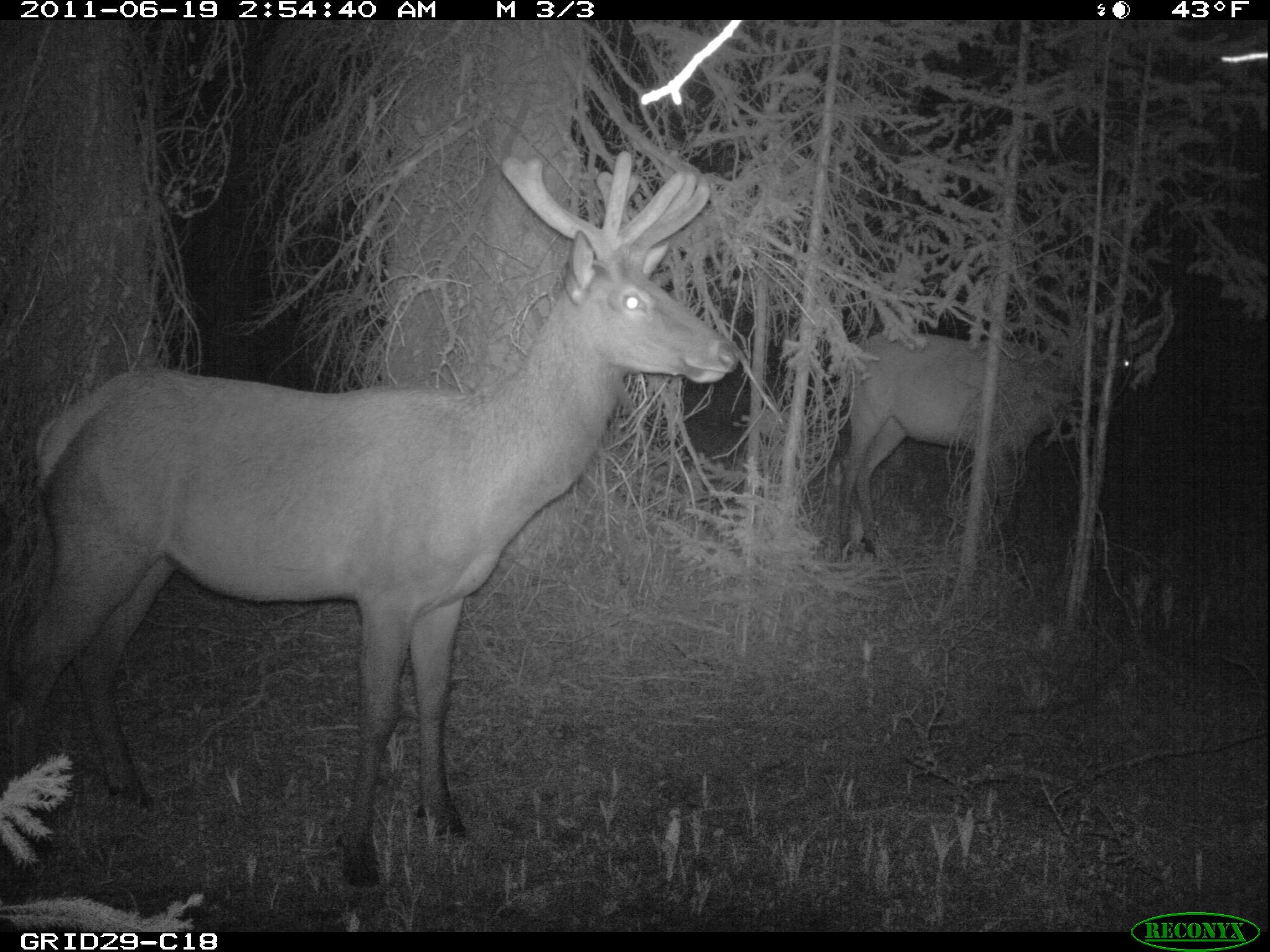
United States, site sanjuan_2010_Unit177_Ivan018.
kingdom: Animalia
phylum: Chordata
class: Mammalia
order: Artiodactyla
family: Cervidae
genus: Cervus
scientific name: Cervus elaphus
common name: red deer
Cervus elaphus (red deer).